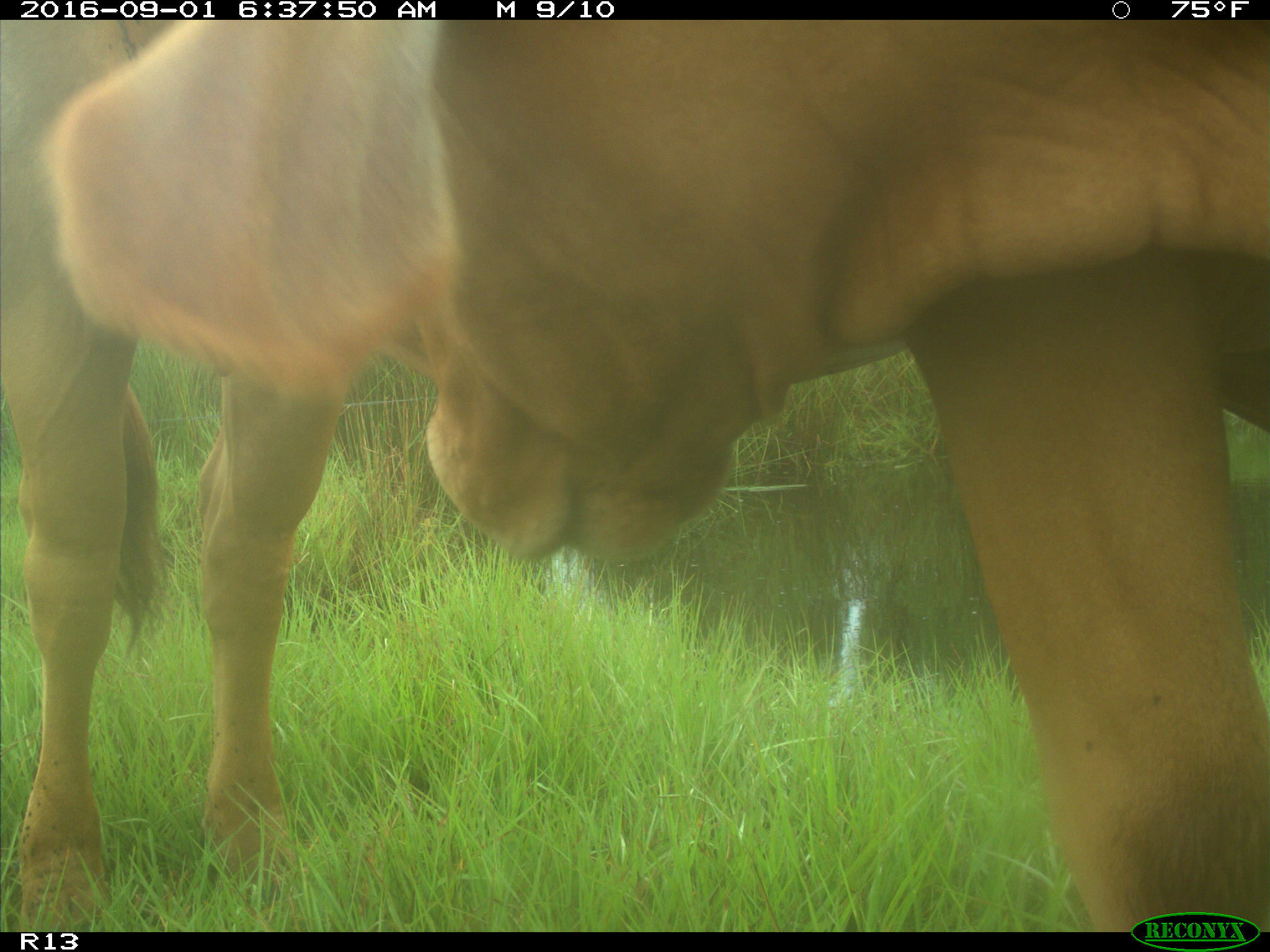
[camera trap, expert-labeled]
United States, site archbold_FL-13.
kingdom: Animalia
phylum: Chordata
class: Mammalia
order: Artiodactyla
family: Bovidae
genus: Bos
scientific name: Bos taurus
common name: domestic cow